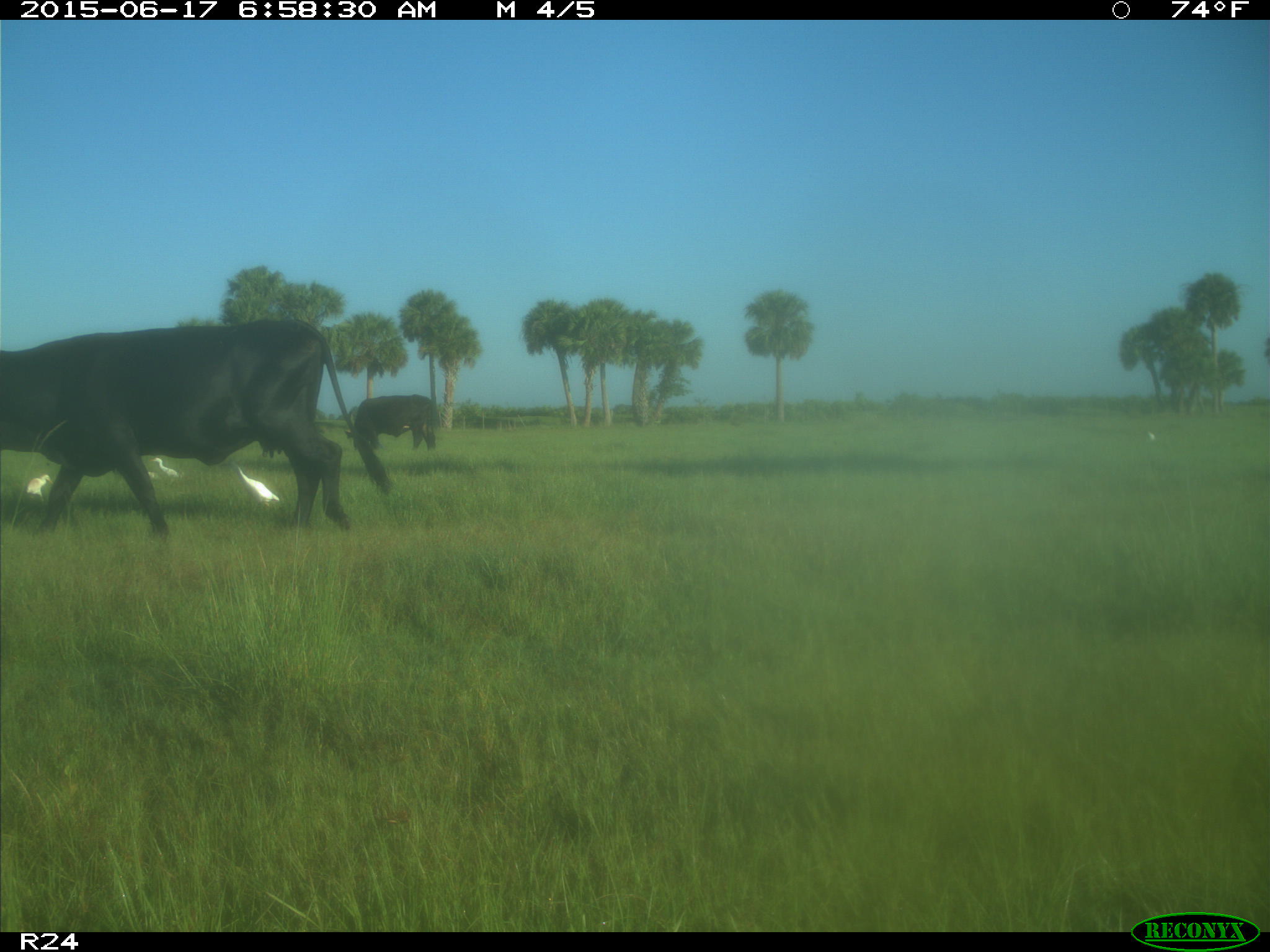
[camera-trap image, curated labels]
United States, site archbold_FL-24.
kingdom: Animalia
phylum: Chordata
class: Mammalia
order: Artiodactyla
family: Bovidae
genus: Bos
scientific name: Bos taurus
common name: domestic cow